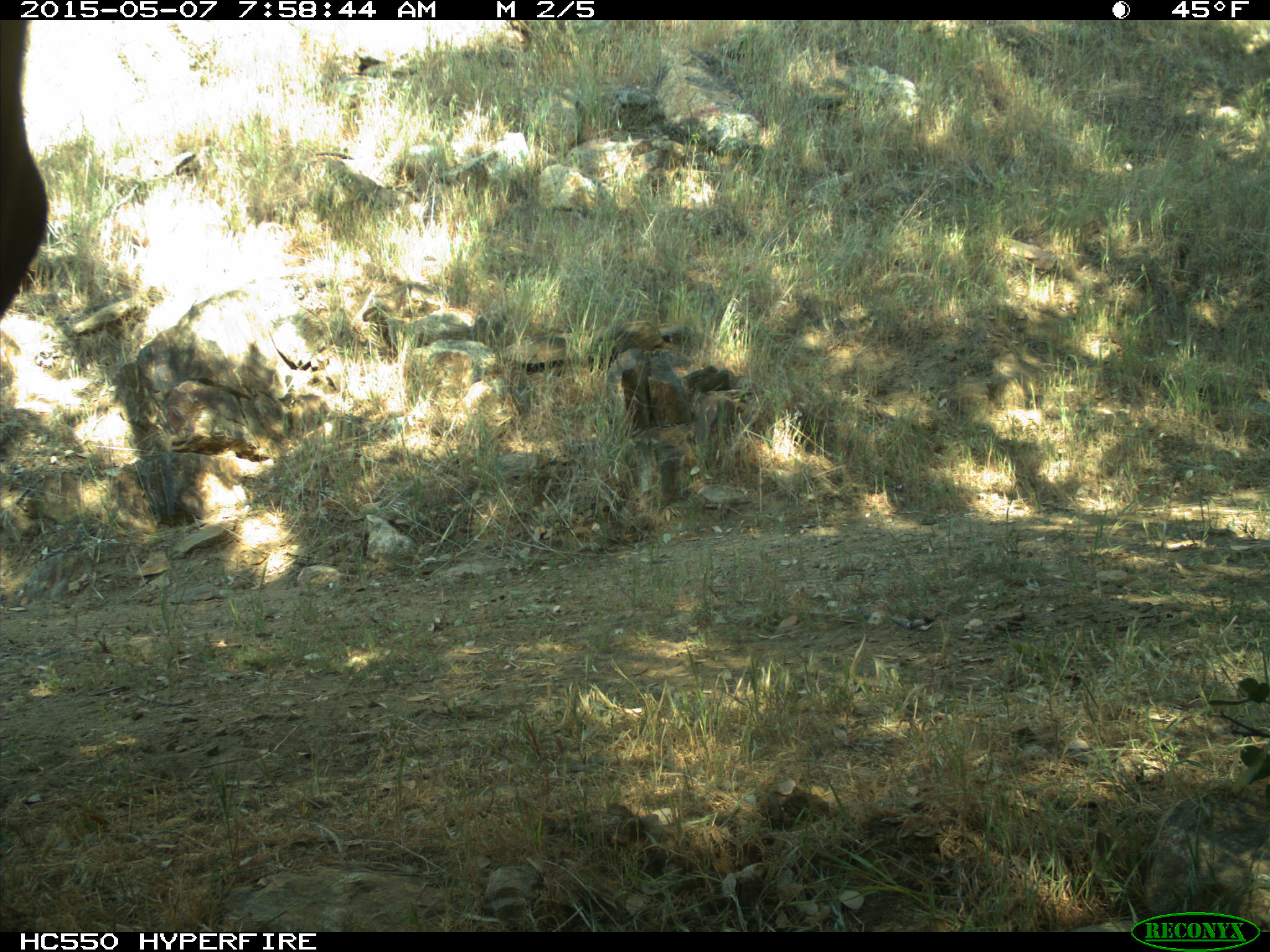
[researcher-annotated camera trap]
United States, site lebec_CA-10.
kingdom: Animalia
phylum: Chordata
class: Mammalia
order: Artiodactyla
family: Bovidae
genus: Bos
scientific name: Bos taurus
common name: domestic cow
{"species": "Bos taurus (domestic cow)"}